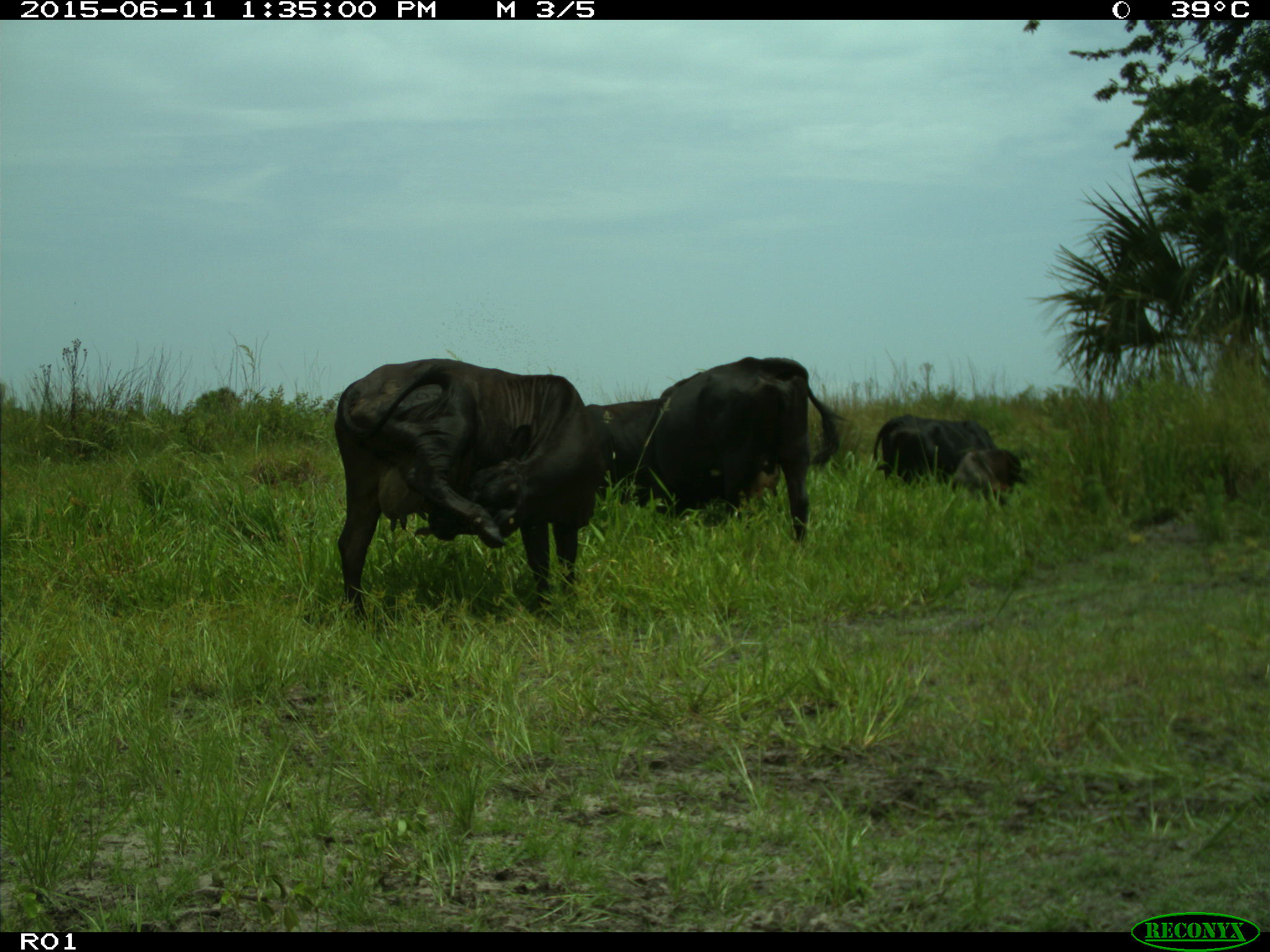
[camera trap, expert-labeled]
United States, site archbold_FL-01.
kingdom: Animalia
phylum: Chordata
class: Mammalia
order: Artiodactyla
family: Bovidae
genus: Bos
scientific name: Bos taurus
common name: domestic cow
Bos taurus (domestic cow).